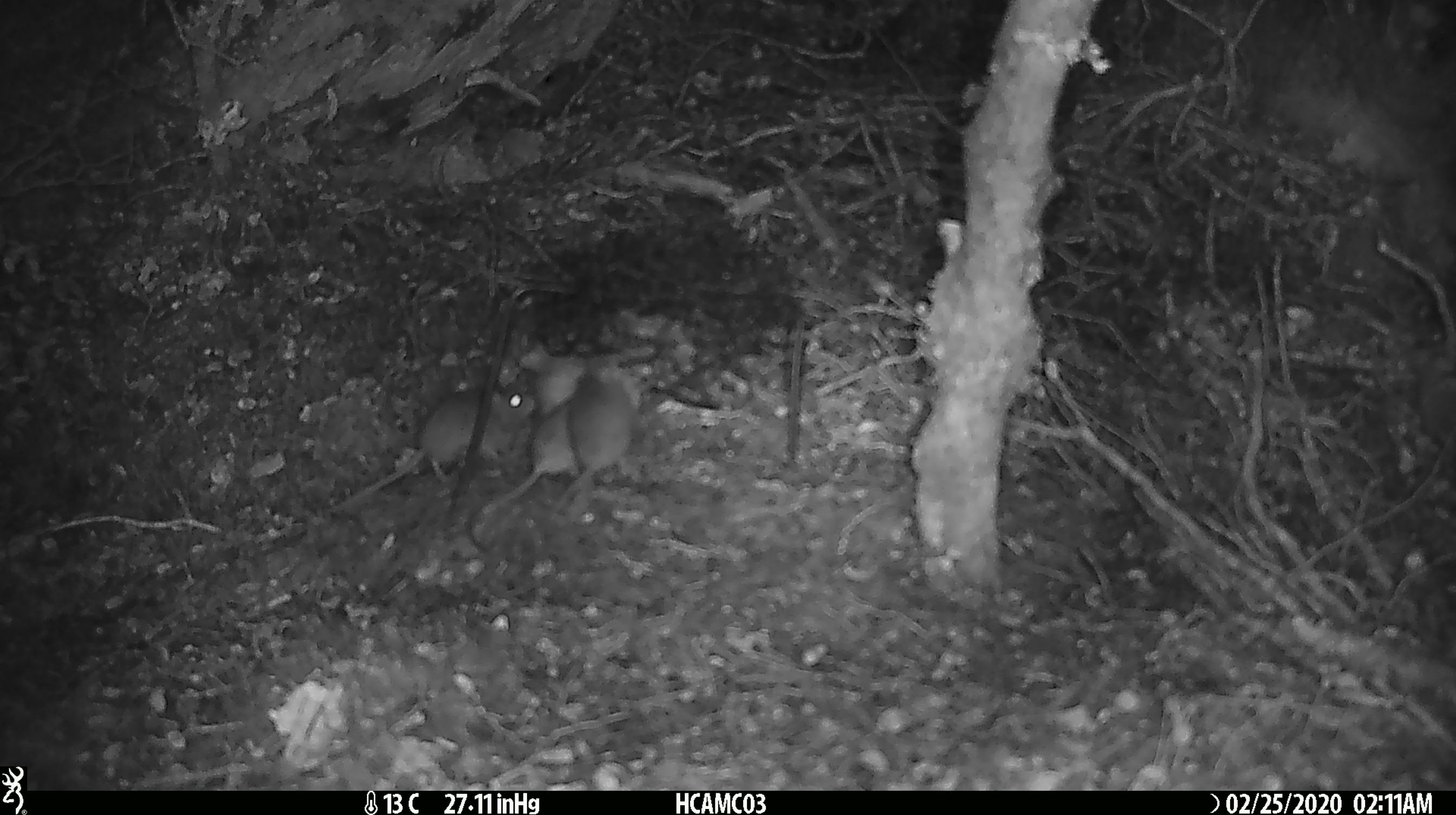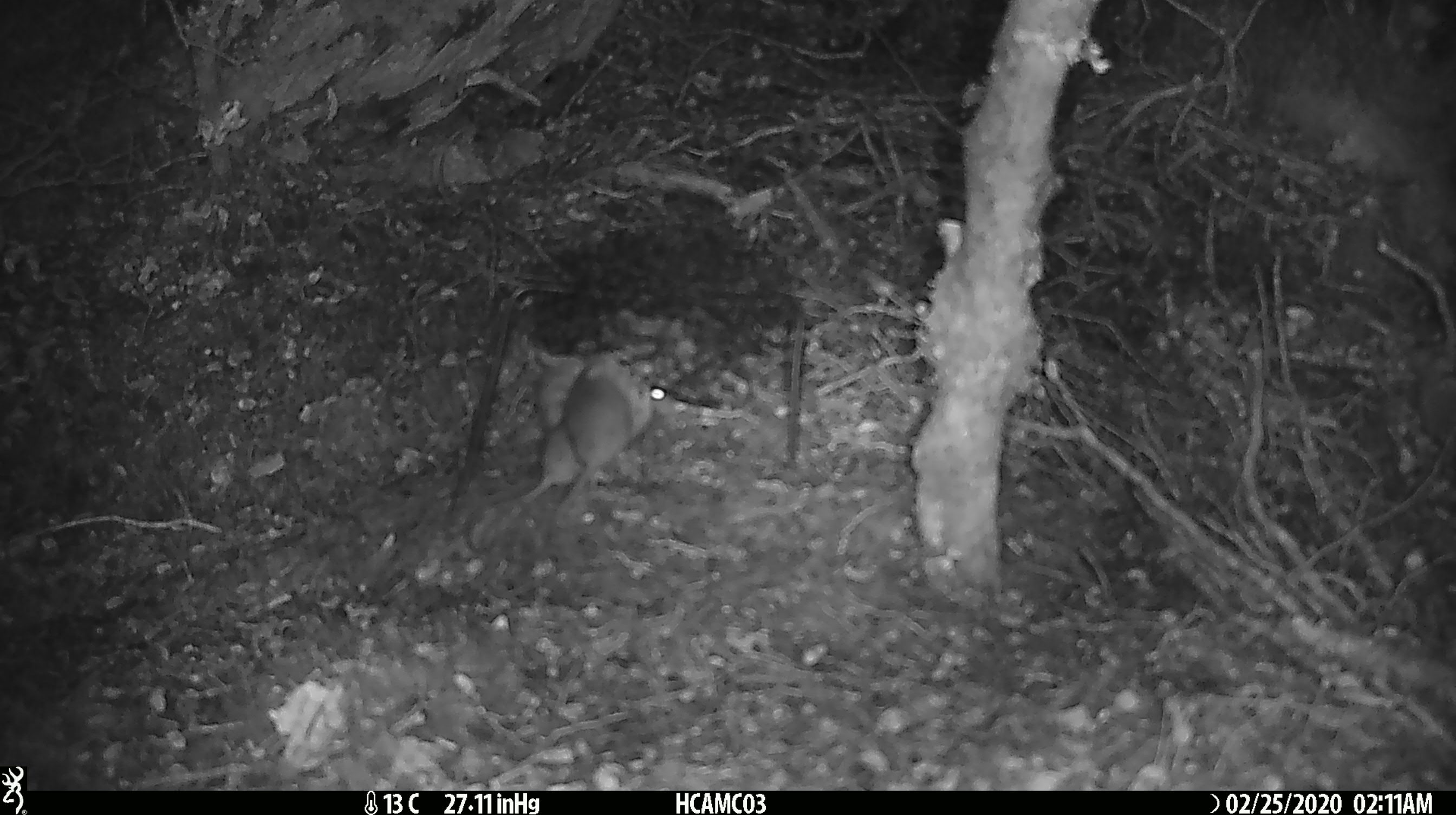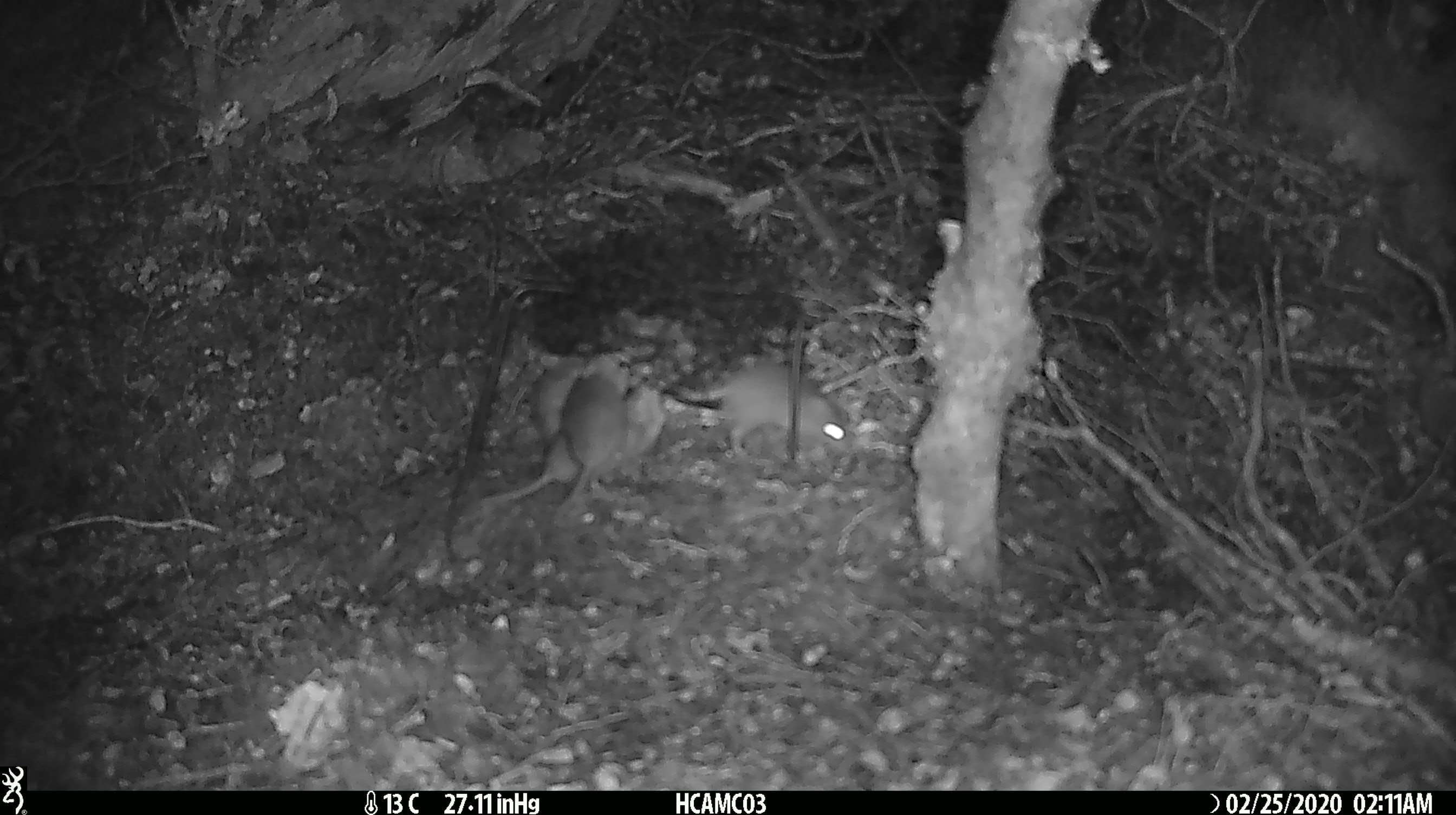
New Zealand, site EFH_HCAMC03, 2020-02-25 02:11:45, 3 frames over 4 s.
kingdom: Animalia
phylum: Chordata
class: Mammalia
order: Rodentia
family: Muridae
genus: Mus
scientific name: Mus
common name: mouse